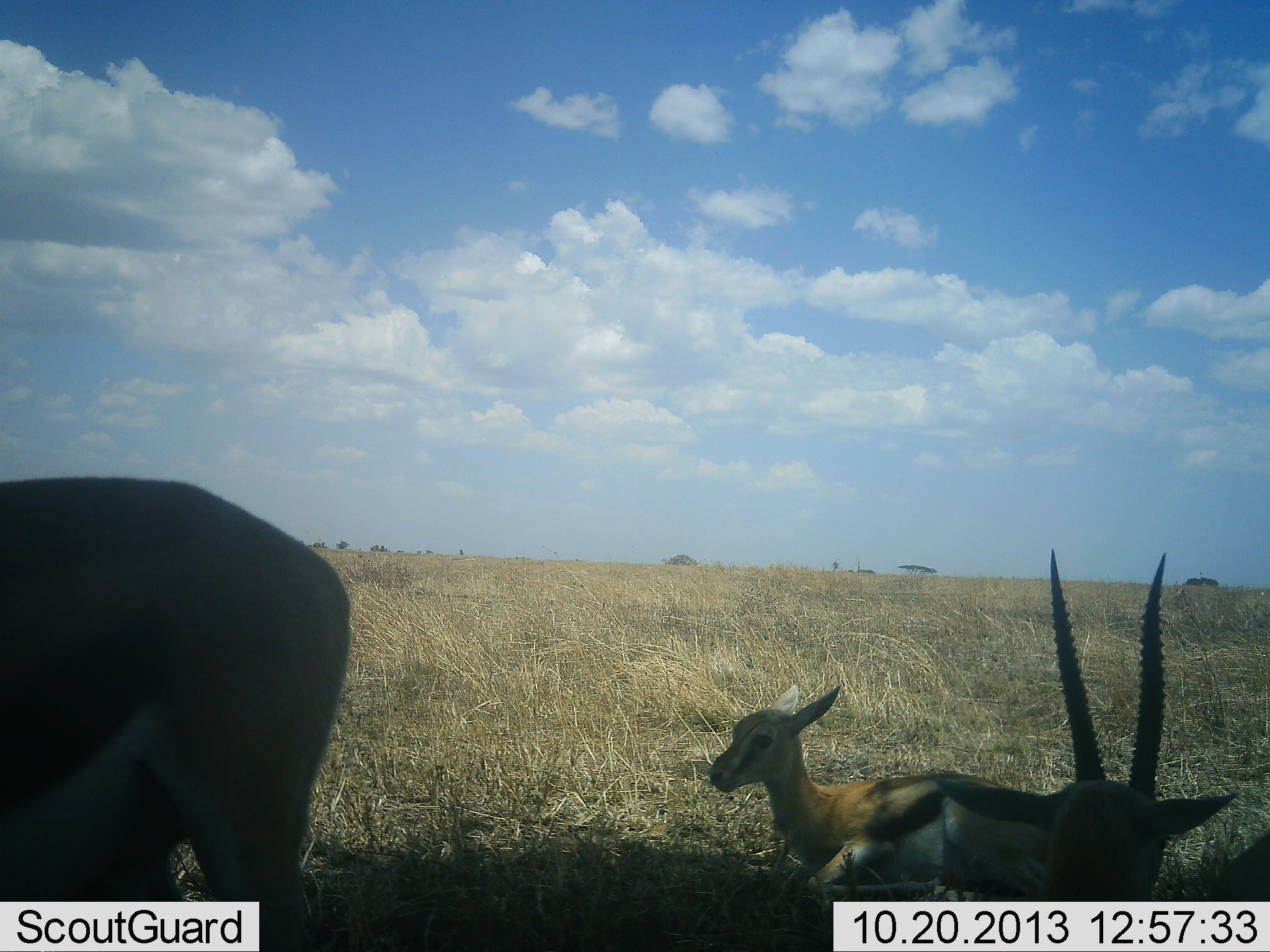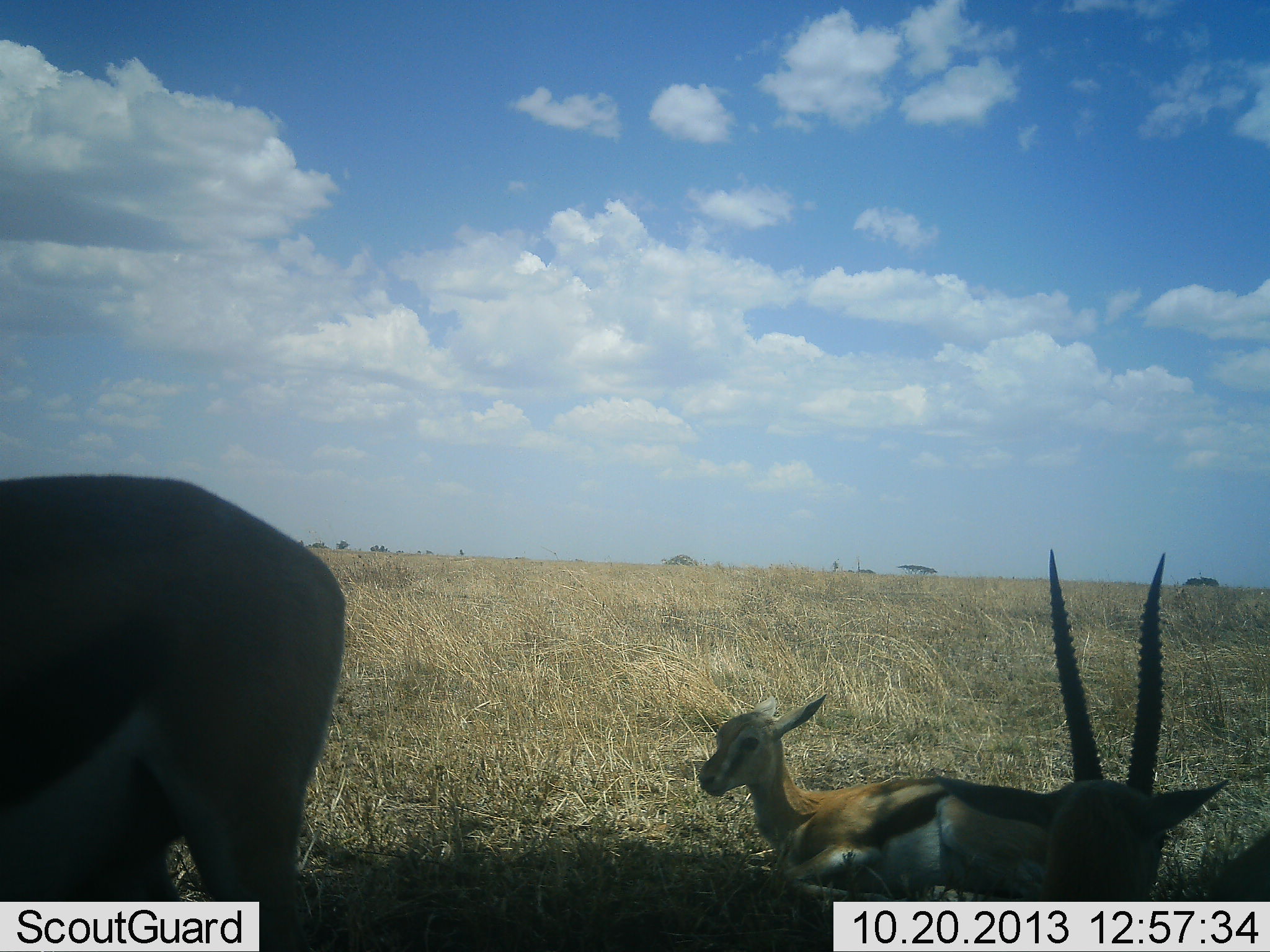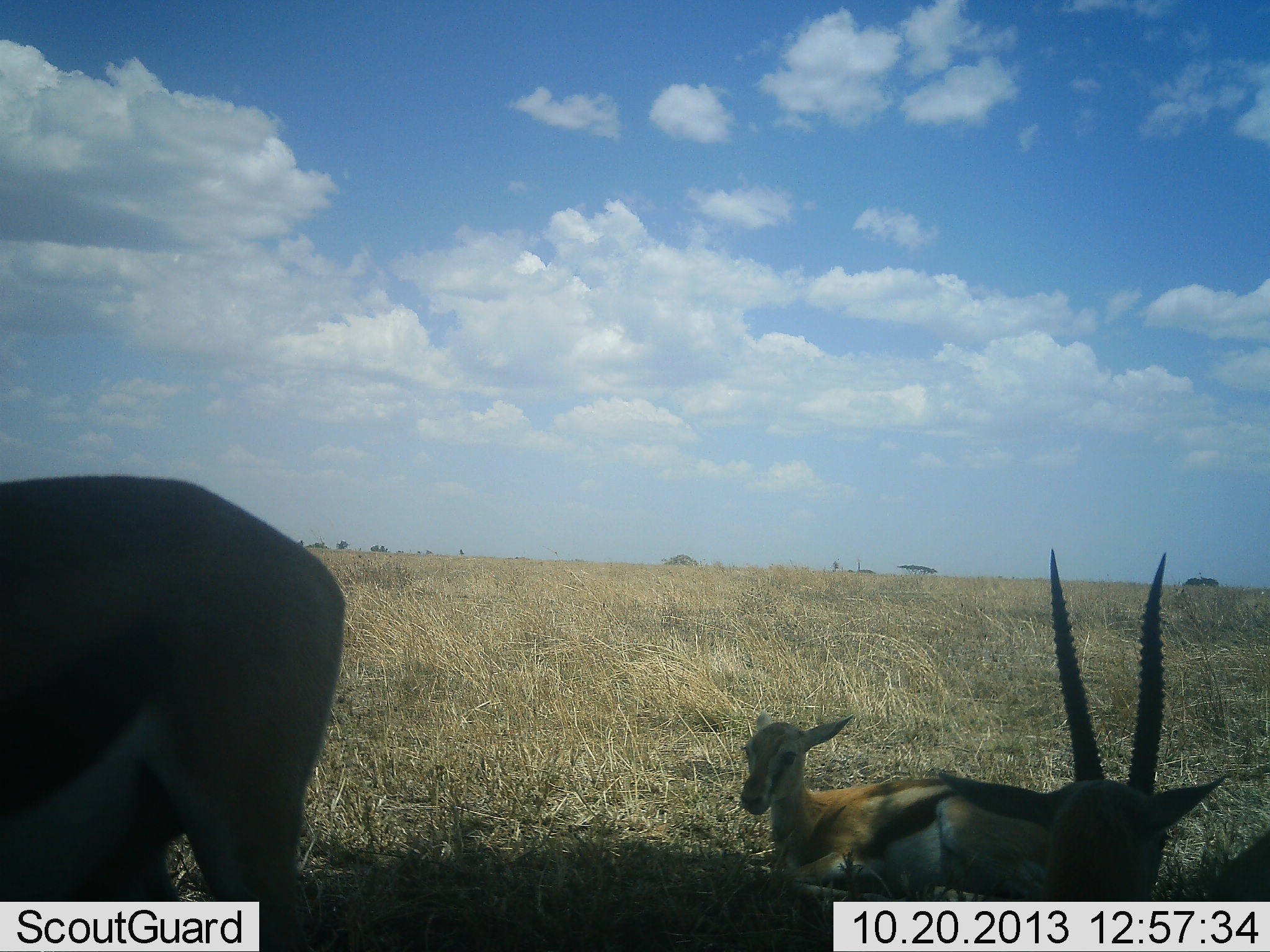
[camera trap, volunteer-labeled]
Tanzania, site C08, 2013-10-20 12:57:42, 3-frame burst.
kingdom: Animalia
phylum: Chordata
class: Mammalia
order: Artiodactyla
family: Bovidae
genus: Eudorcas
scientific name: Eudorcas thomsonii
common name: thomson's gazelle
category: gazellethomsons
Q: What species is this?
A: Gazellethomsons (thomson's gazelle) (Eudorcas thomsonii).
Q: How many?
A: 3.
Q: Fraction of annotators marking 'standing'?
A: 70%.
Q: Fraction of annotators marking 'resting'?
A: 87%.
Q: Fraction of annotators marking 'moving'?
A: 9%.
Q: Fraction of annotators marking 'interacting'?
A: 0%.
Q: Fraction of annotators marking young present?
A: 48%.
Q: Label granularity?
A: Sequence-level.